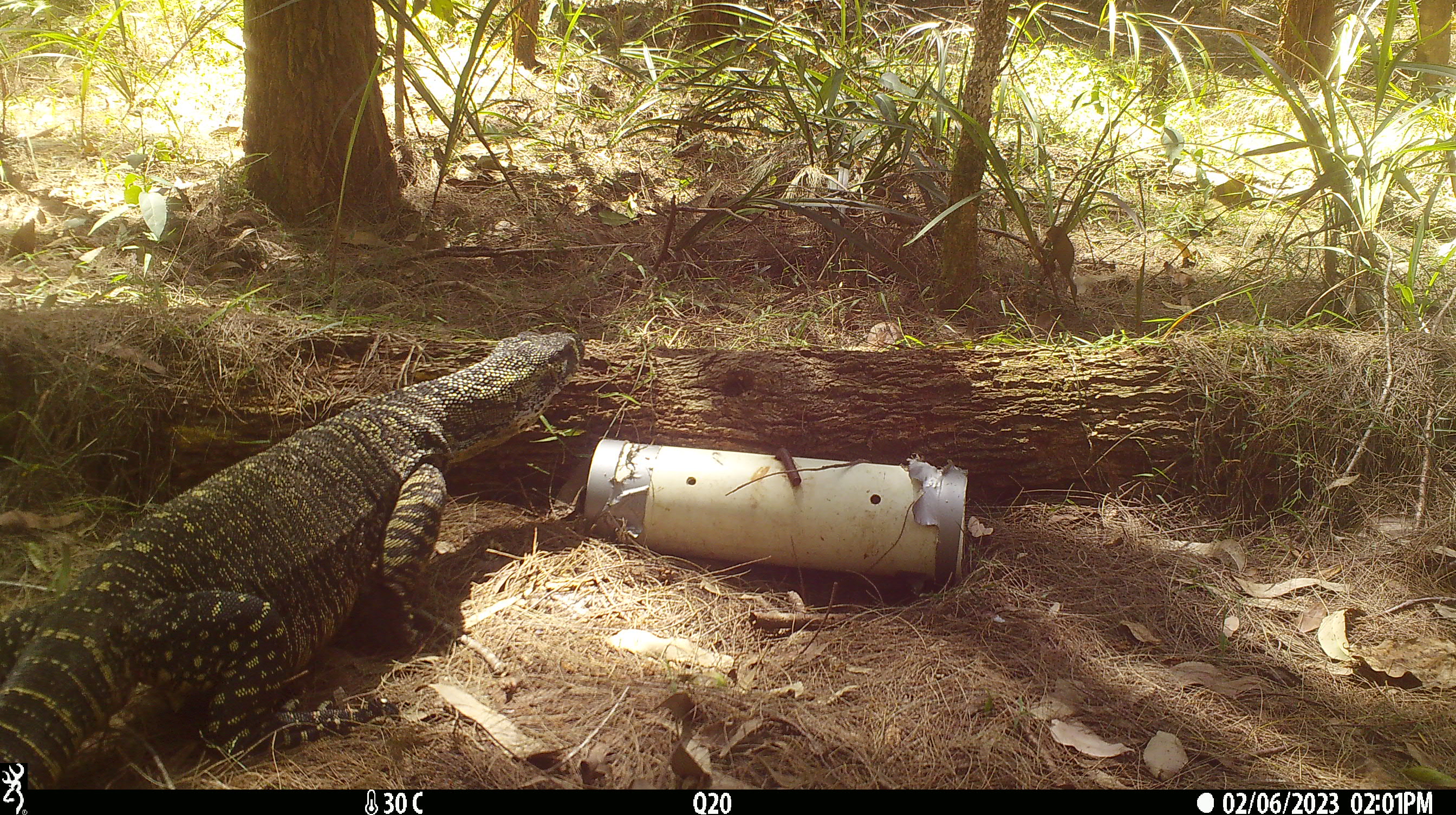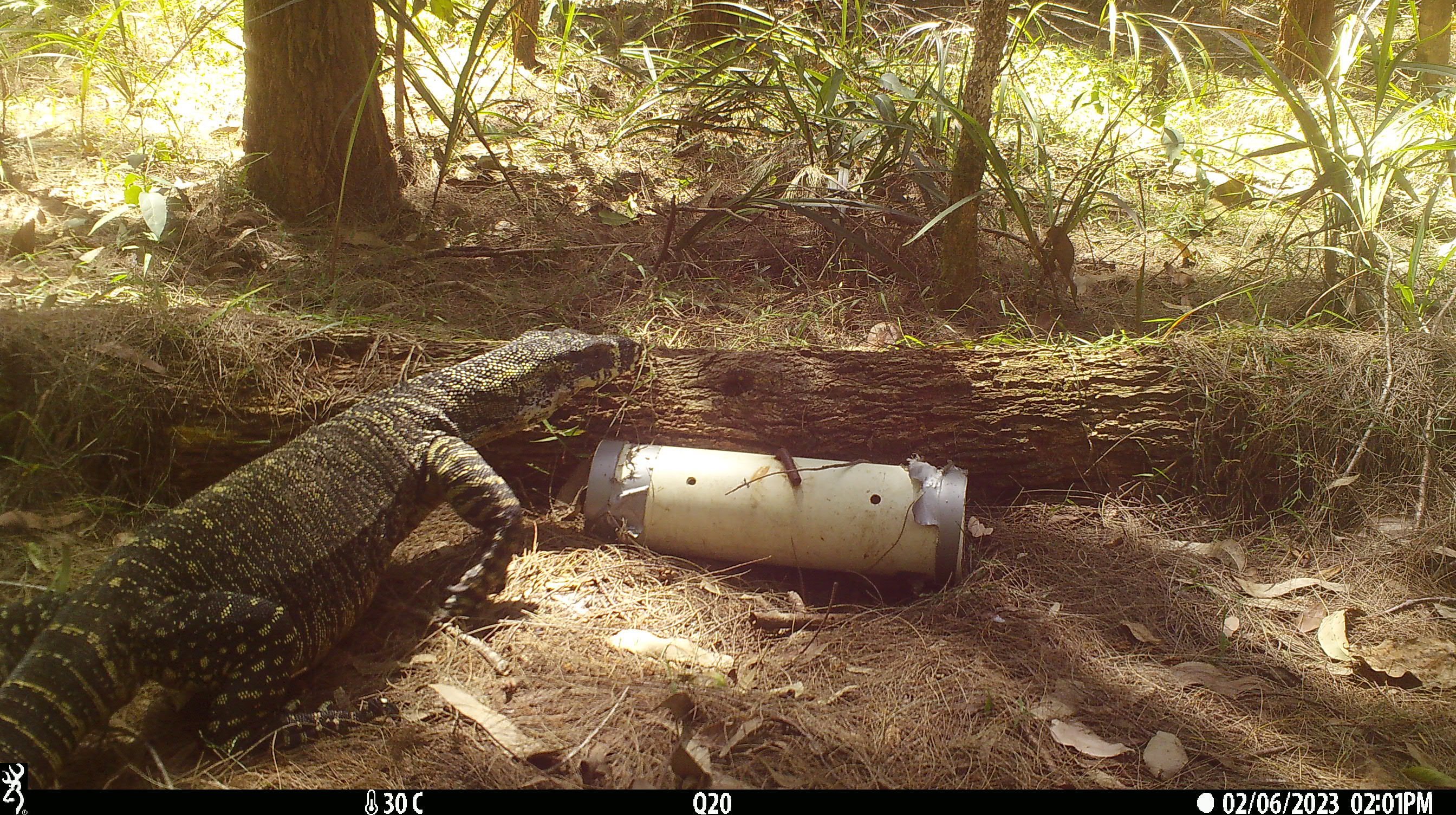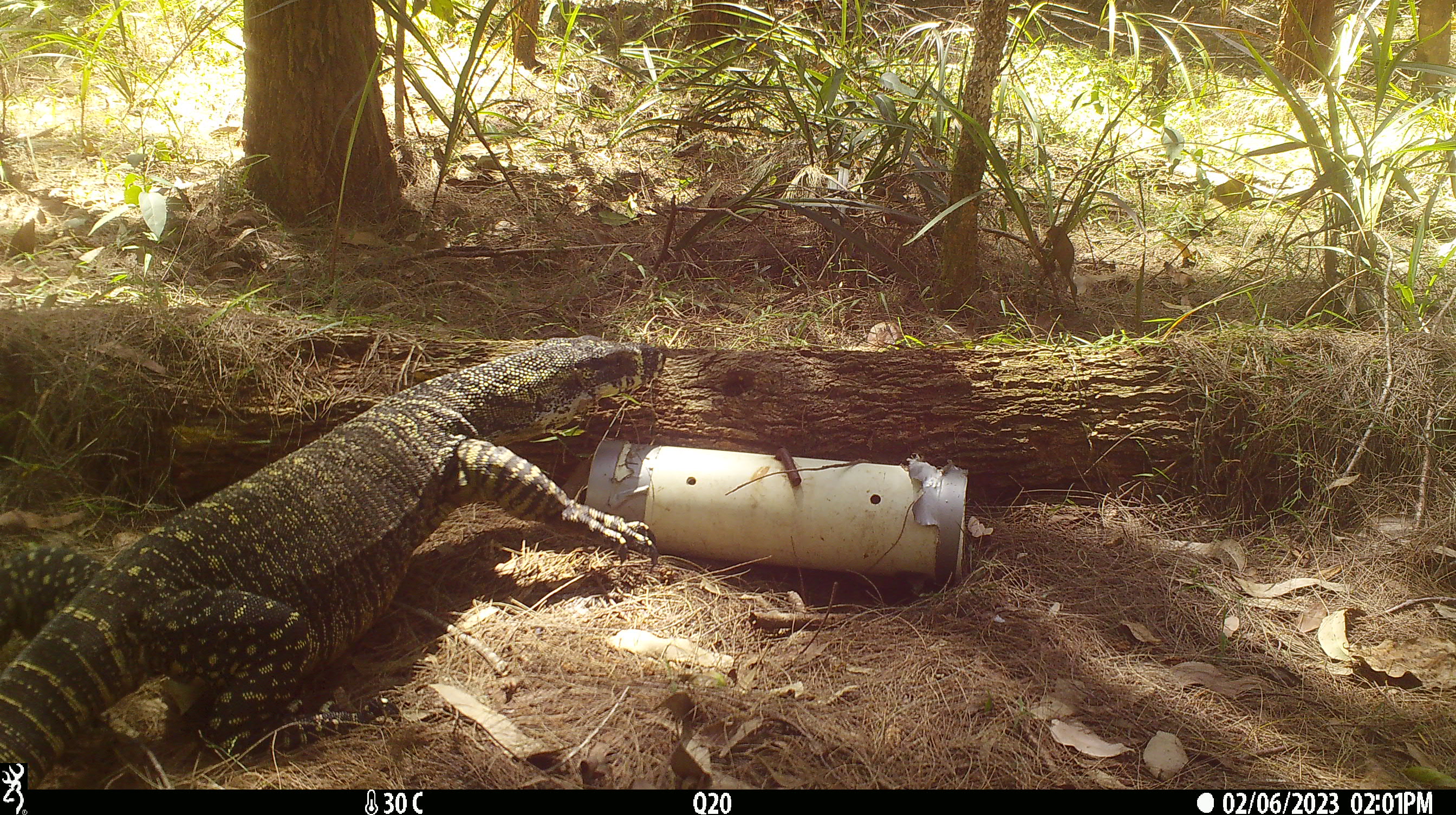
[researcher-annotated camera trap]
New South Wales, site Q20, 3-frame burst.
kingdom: Animalia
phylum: Chordata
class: Reptilia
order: Squamata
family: Varanidae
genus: Varanus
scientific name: Varanus varius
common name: lace monitor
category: goanna